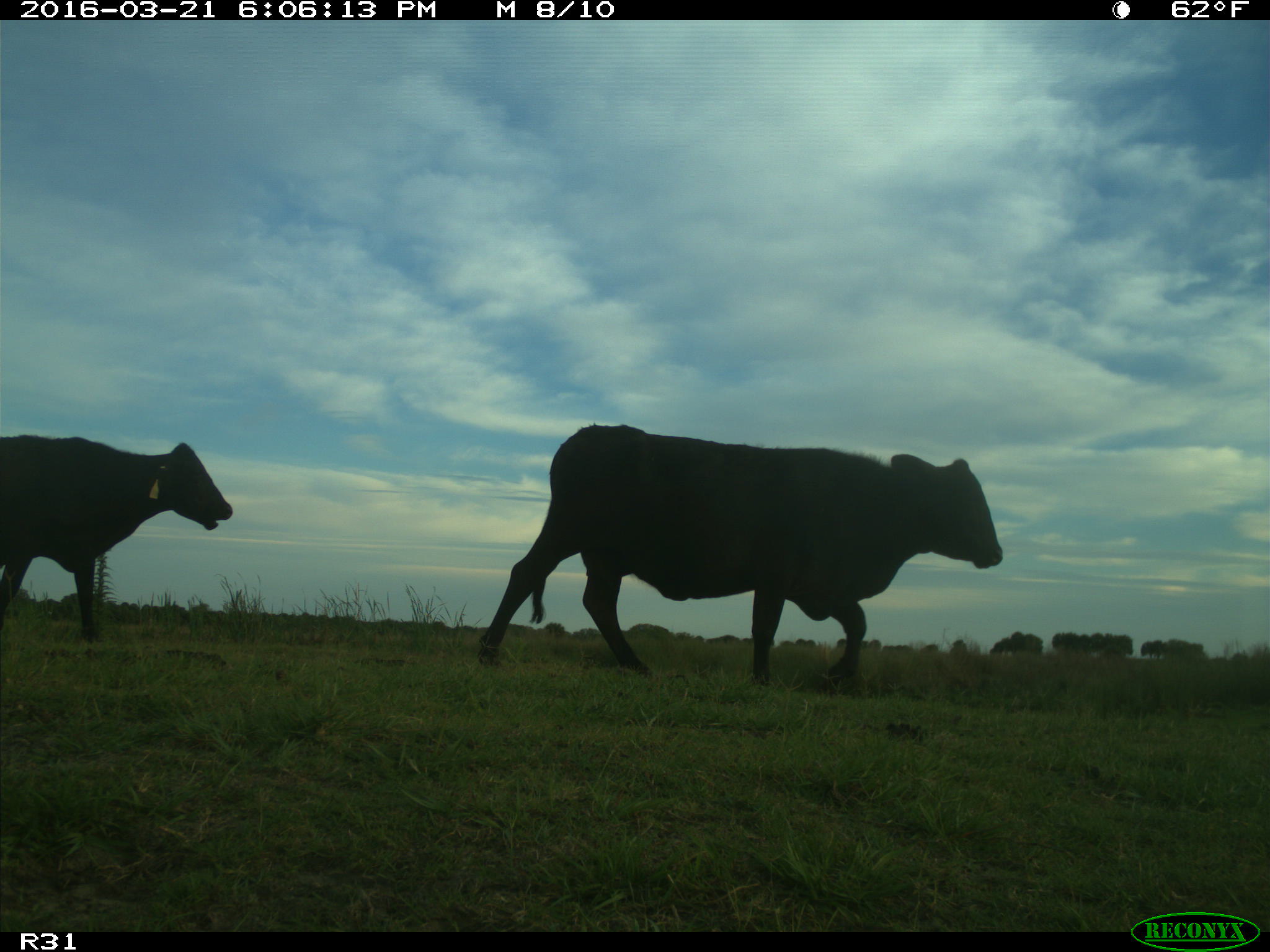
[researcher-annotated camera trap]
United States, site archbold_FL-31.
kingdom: Animalia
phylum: Chordata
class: Mammalia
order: Artiodactyla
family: Bovidae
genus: Bos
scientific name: Bos taurus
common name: domestic cow